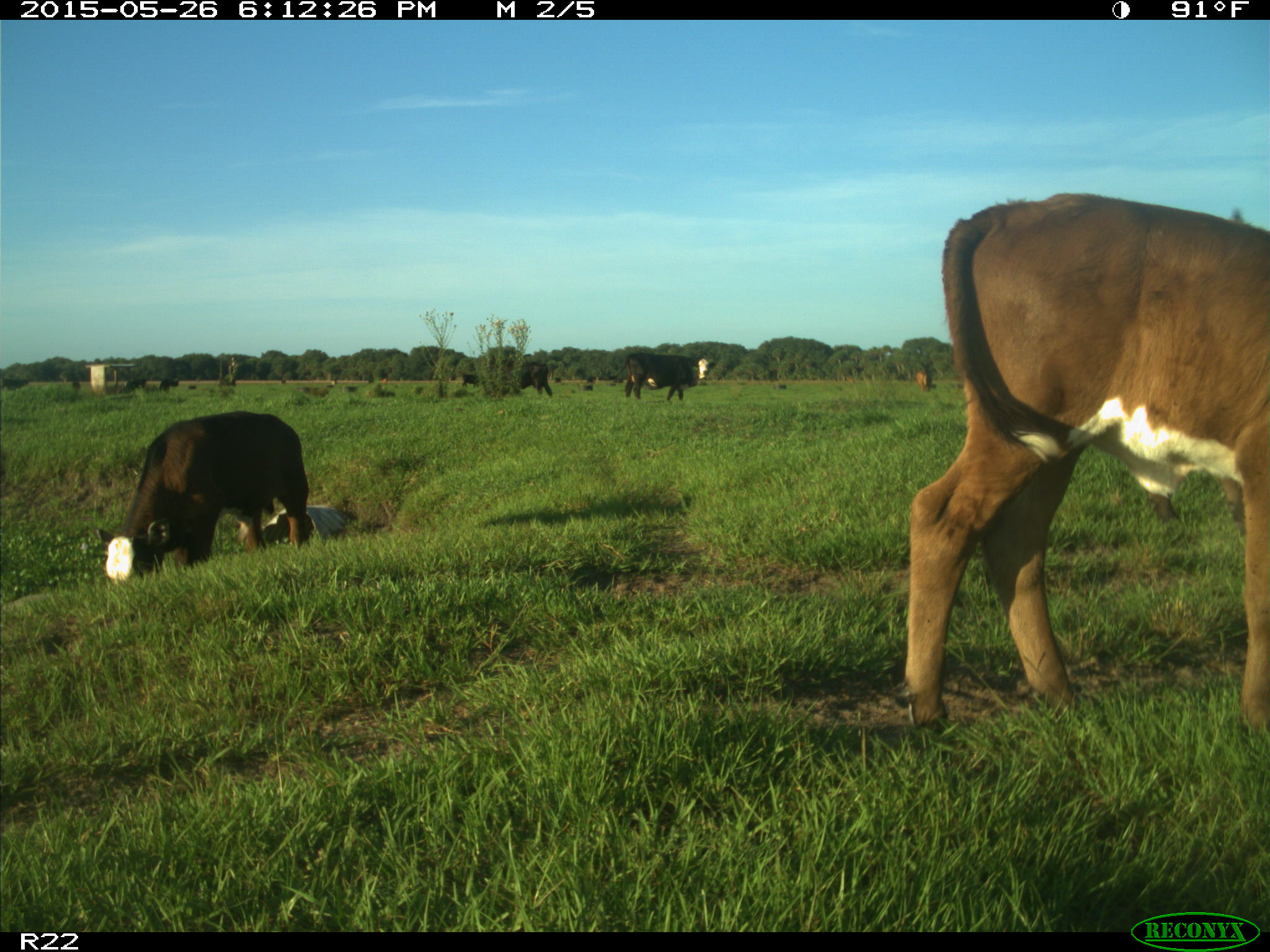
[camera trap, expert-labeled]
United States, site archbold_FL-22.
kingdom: Animalia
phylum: Chordata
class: Mammalia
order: Artiodactyla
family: Bovidae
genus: Bos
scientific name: Bos taurus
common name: domestic cow